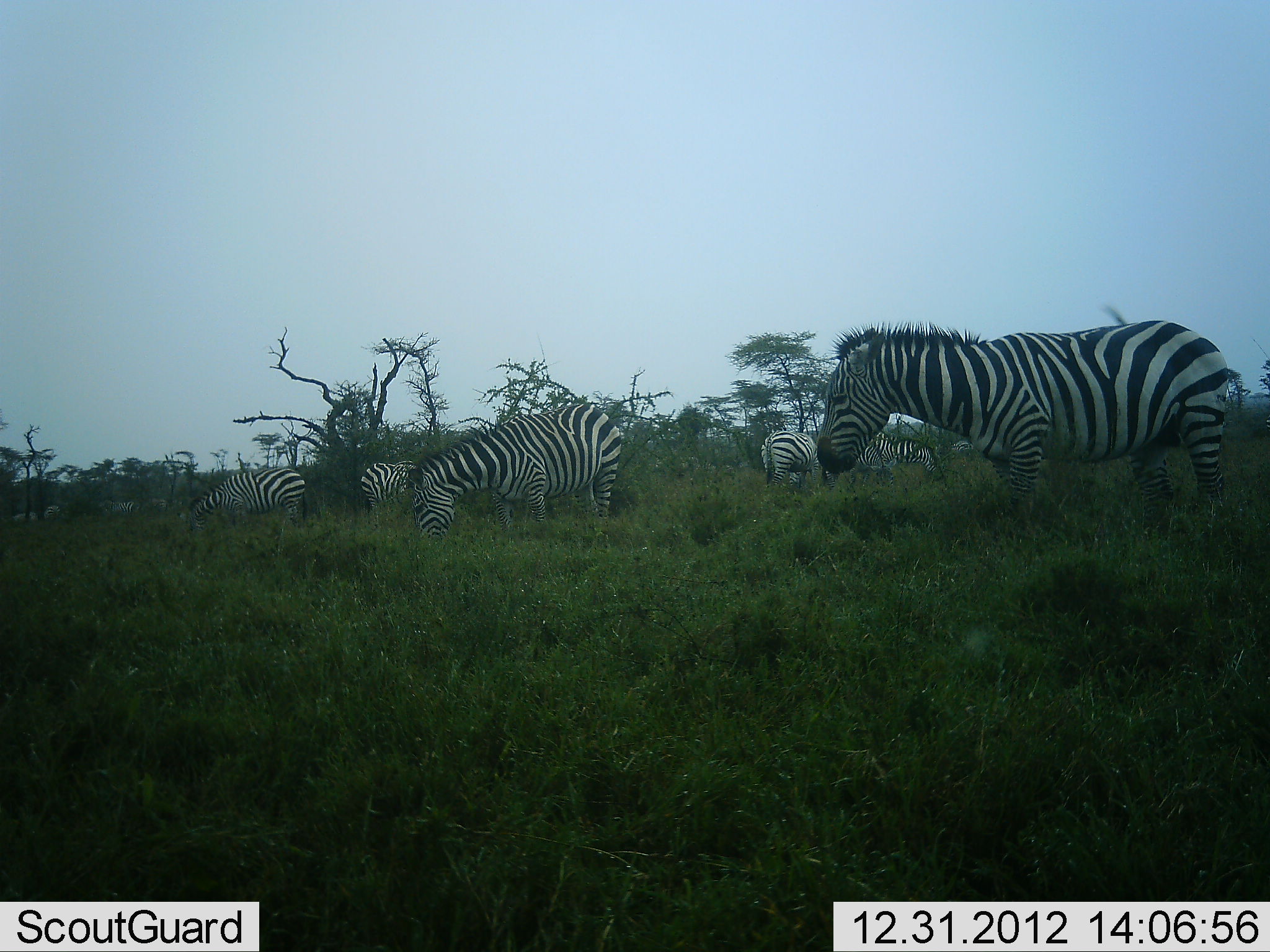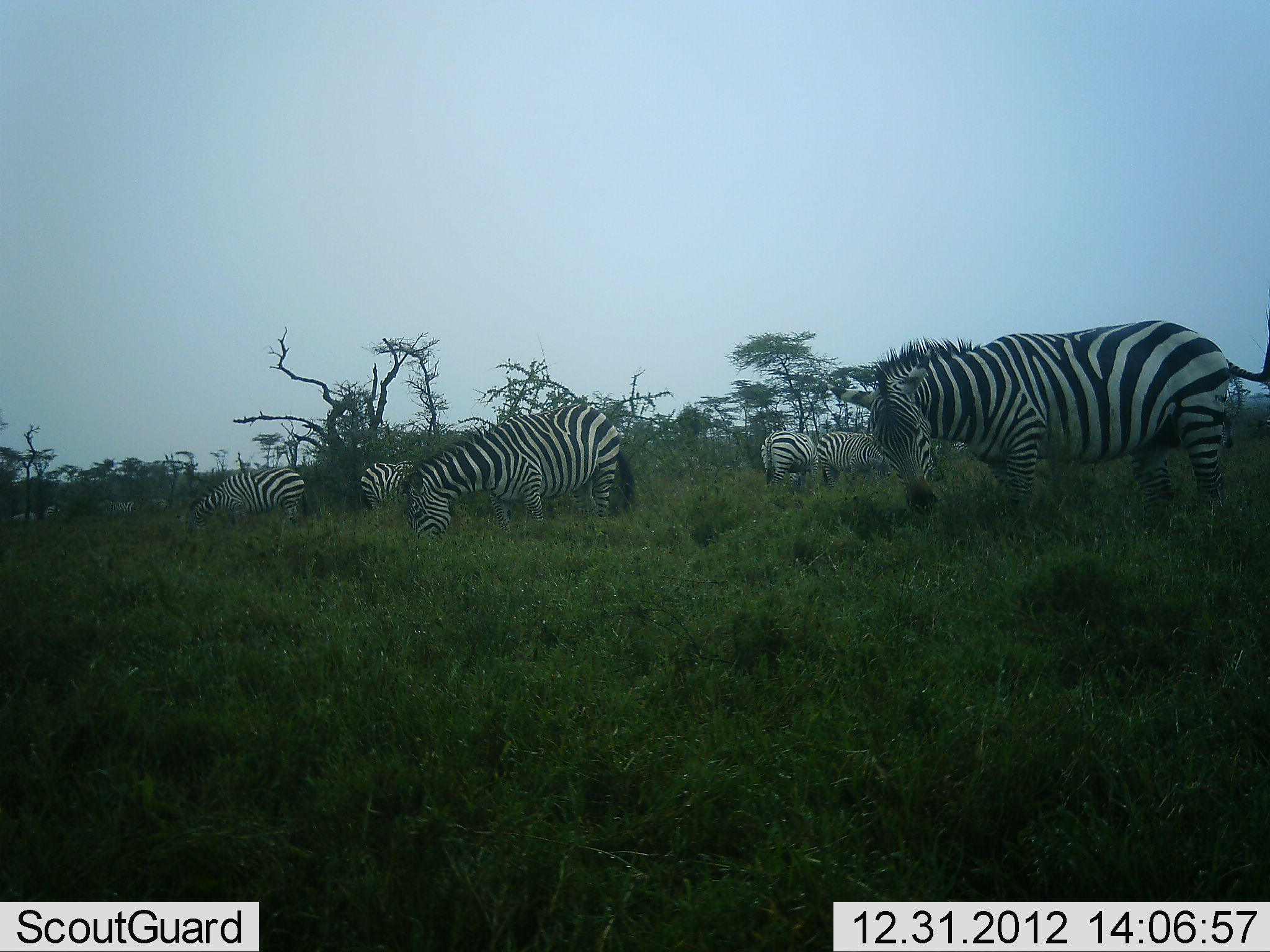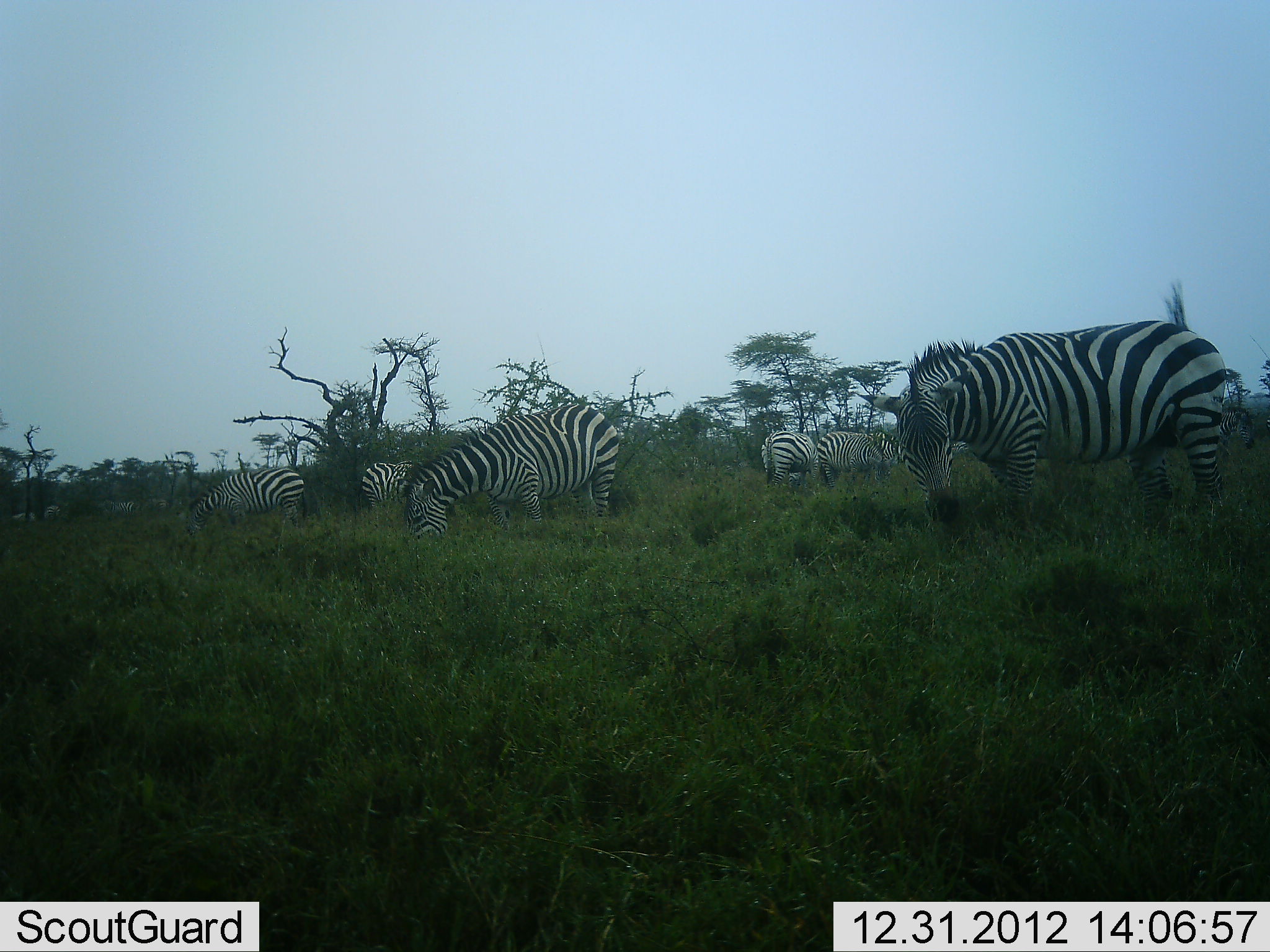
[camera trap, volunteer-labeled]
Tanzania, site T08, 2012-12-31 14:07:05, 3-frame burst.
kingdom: Animalia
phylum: Chordata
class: Mammalia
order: Perissodactyla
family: Equidae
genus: Equus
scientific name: Equus quagga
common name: plains zebra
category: zebra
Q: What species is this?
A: Zebra (plains zebra) (Equus quagga).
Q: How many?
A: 6.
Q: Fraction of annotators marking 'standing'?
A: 28%.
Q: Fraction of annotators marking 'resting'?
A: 6%.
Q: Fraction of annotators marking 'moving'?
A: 0%.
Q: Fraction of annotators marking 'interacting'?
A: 0%.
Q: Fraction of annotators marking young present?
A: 6%.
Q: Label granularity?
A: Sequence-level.